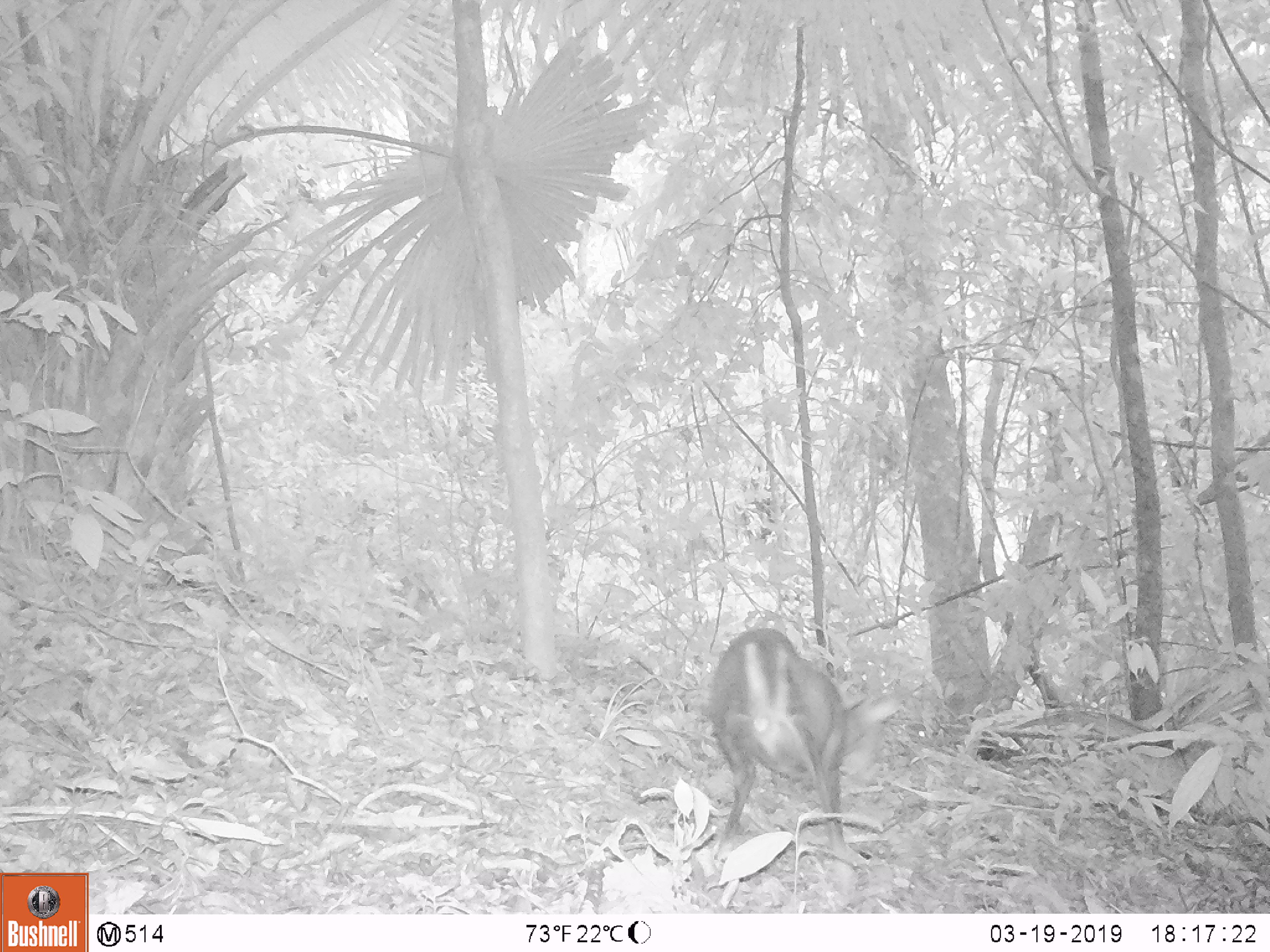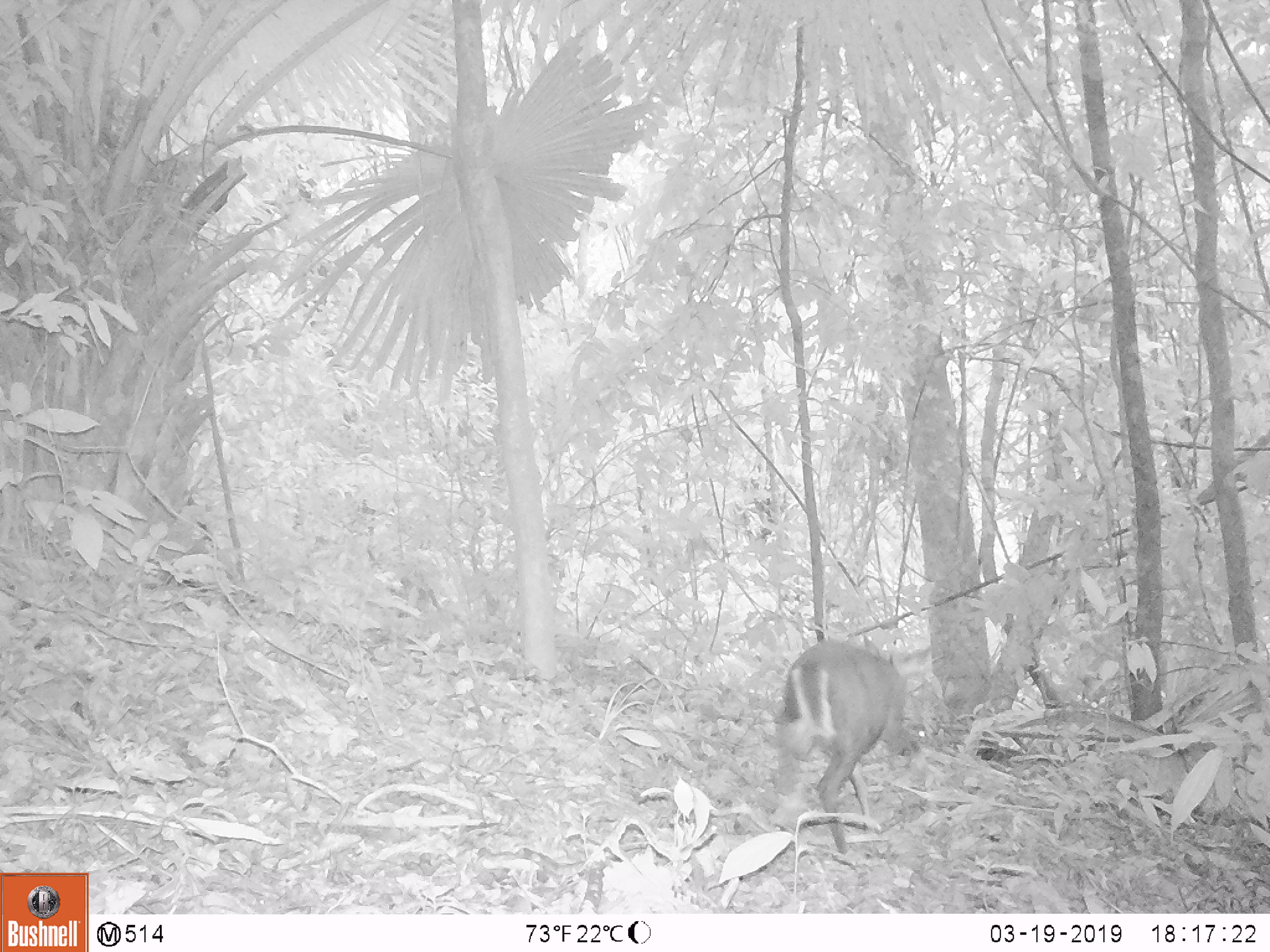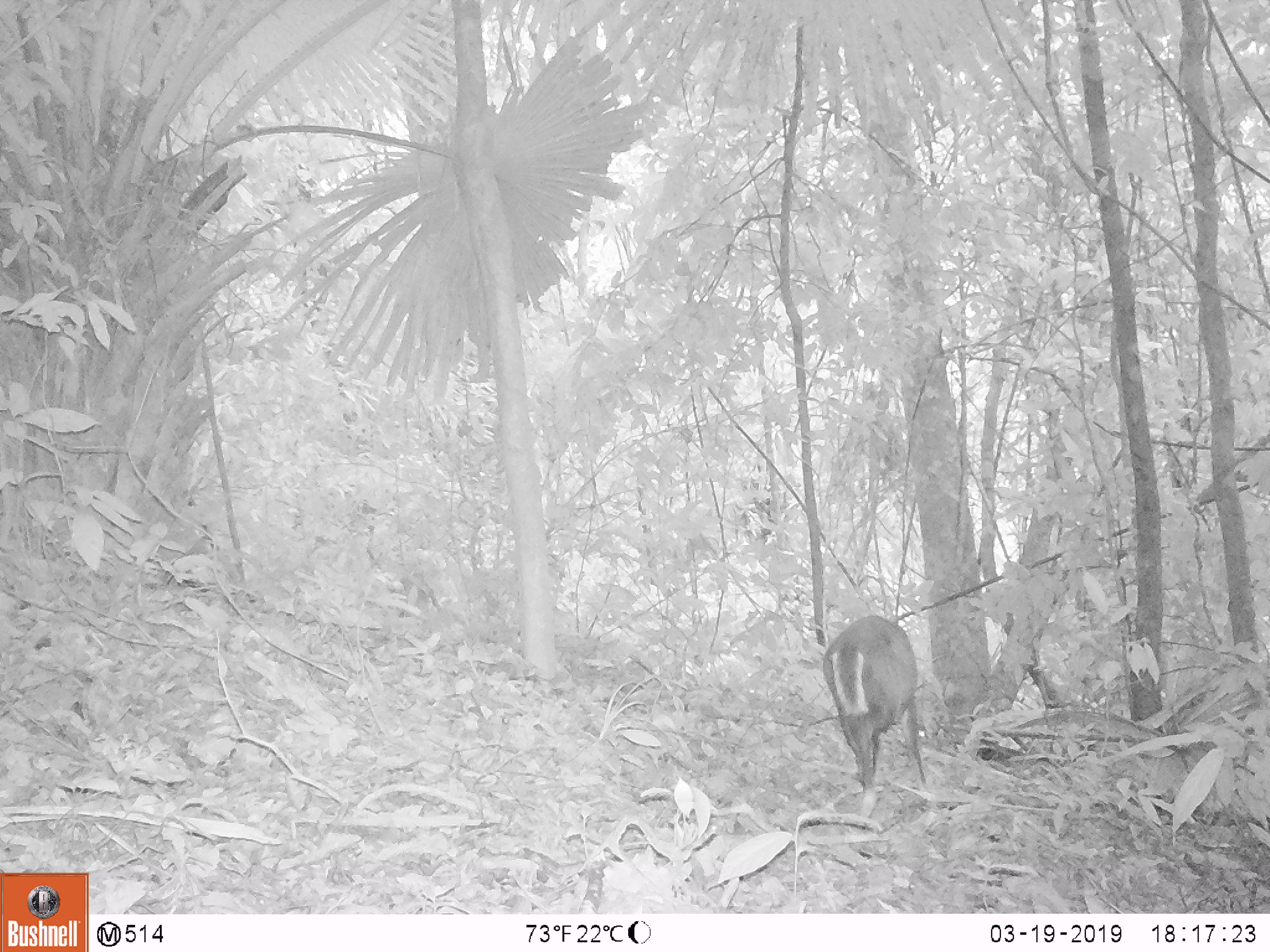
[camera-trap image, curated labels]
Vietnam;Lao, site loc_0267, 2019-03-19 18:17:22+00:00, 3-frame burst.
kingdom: Animalia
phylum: Chordata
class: Mammalia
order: Artiodactyla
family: Cervidae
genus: Muntiacus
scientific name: Muntiacus rooseveltorum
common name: roosevelt's muntjac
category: roosevelts muntjac group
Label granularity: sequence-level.